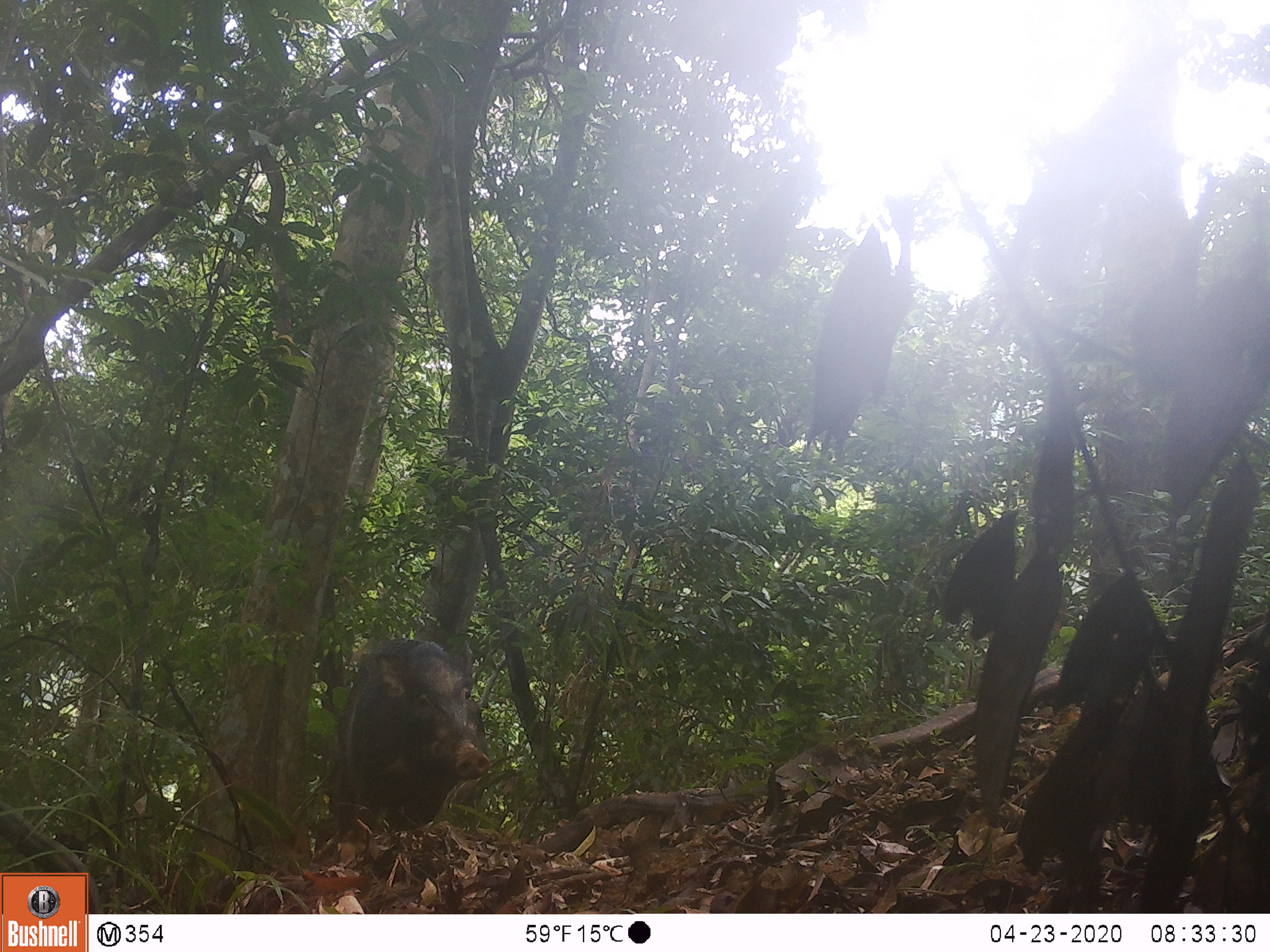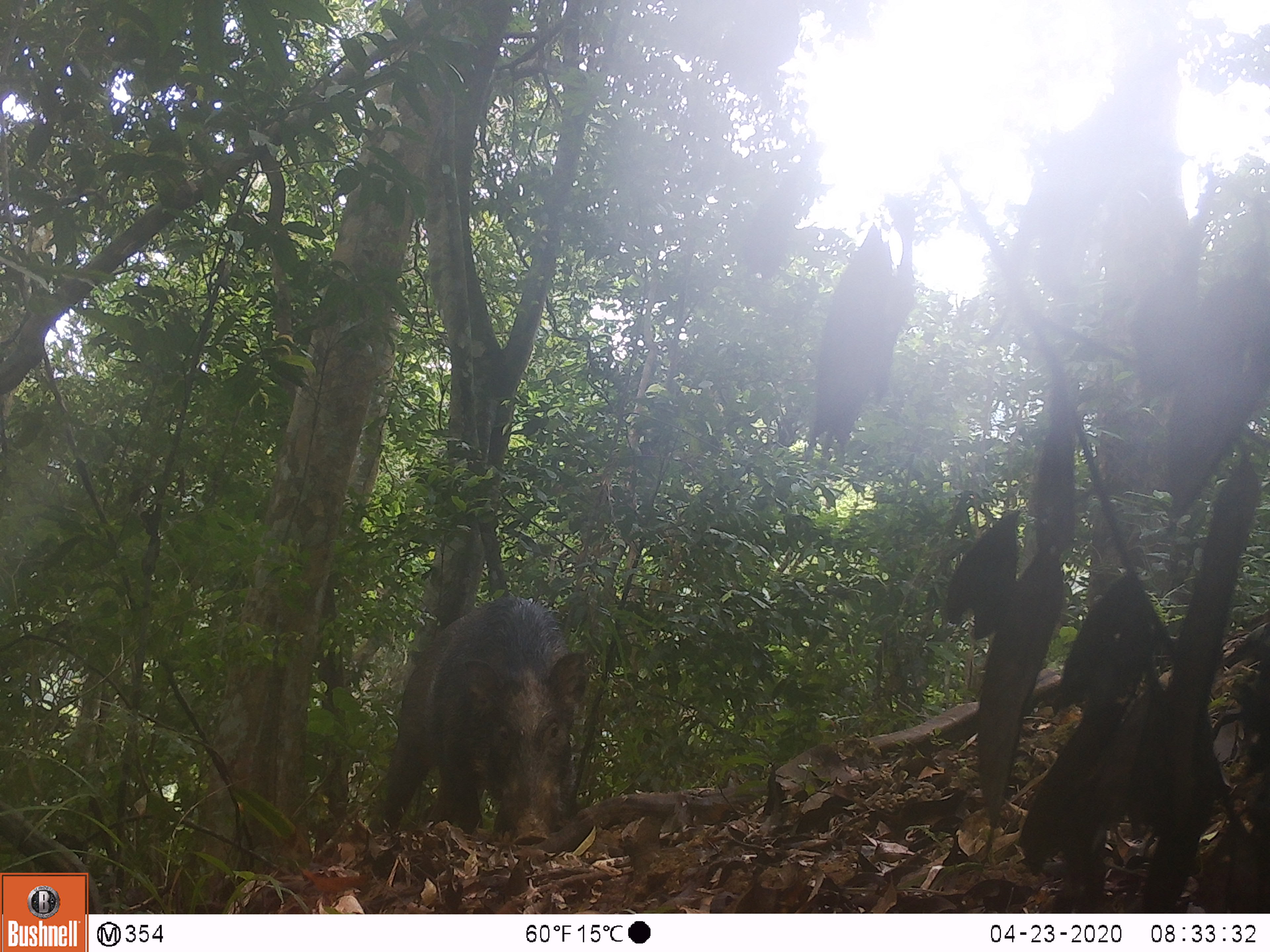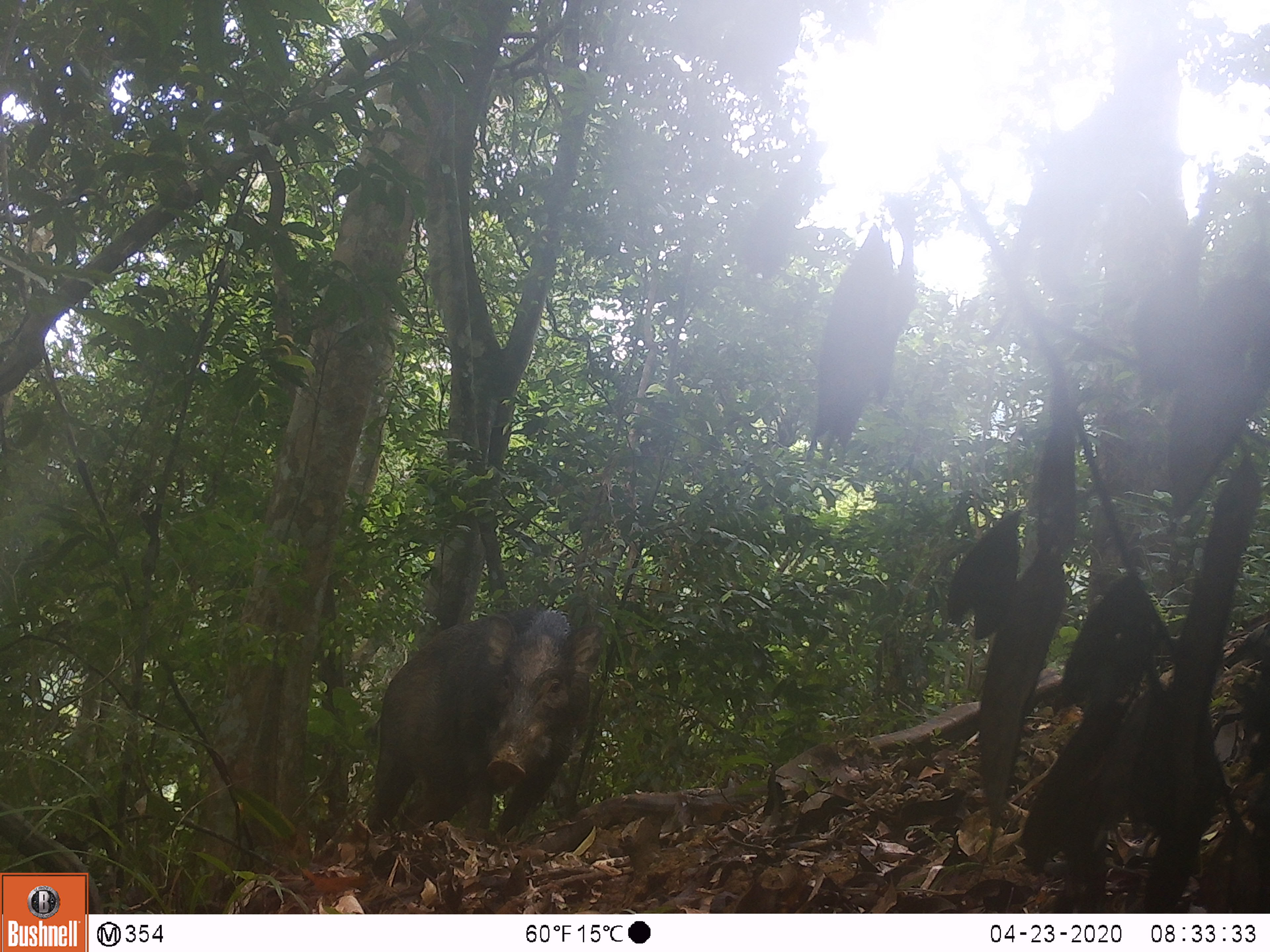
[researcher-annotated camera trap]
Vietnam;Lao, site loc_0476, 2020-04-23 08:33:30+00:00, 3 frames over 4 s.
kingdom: Animalia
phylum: Chordata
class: Mammalia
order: Artiodactyla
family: Suidae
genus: Sus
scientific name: Sus scrofa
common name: eurasian wild pig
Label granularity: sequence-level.